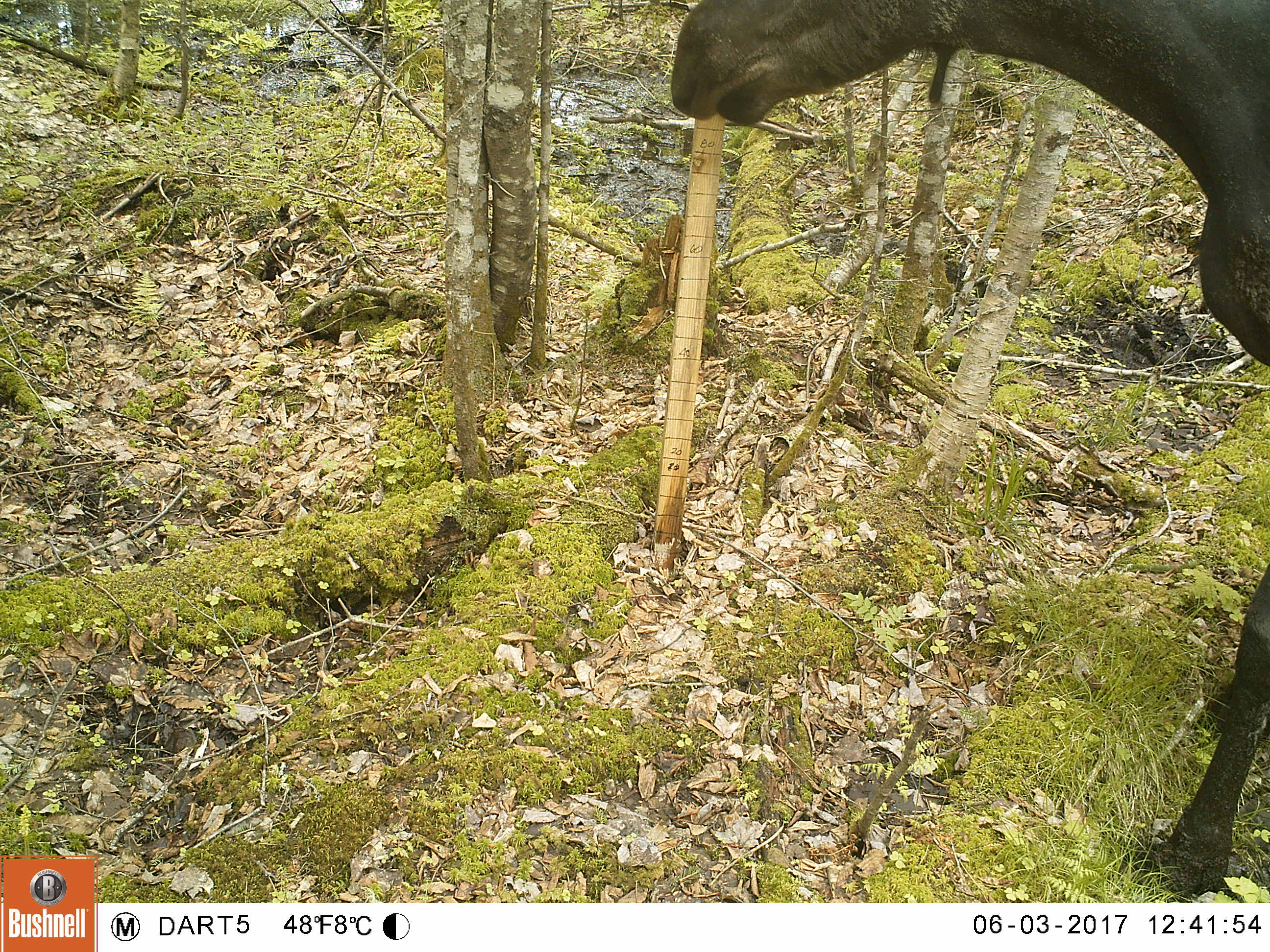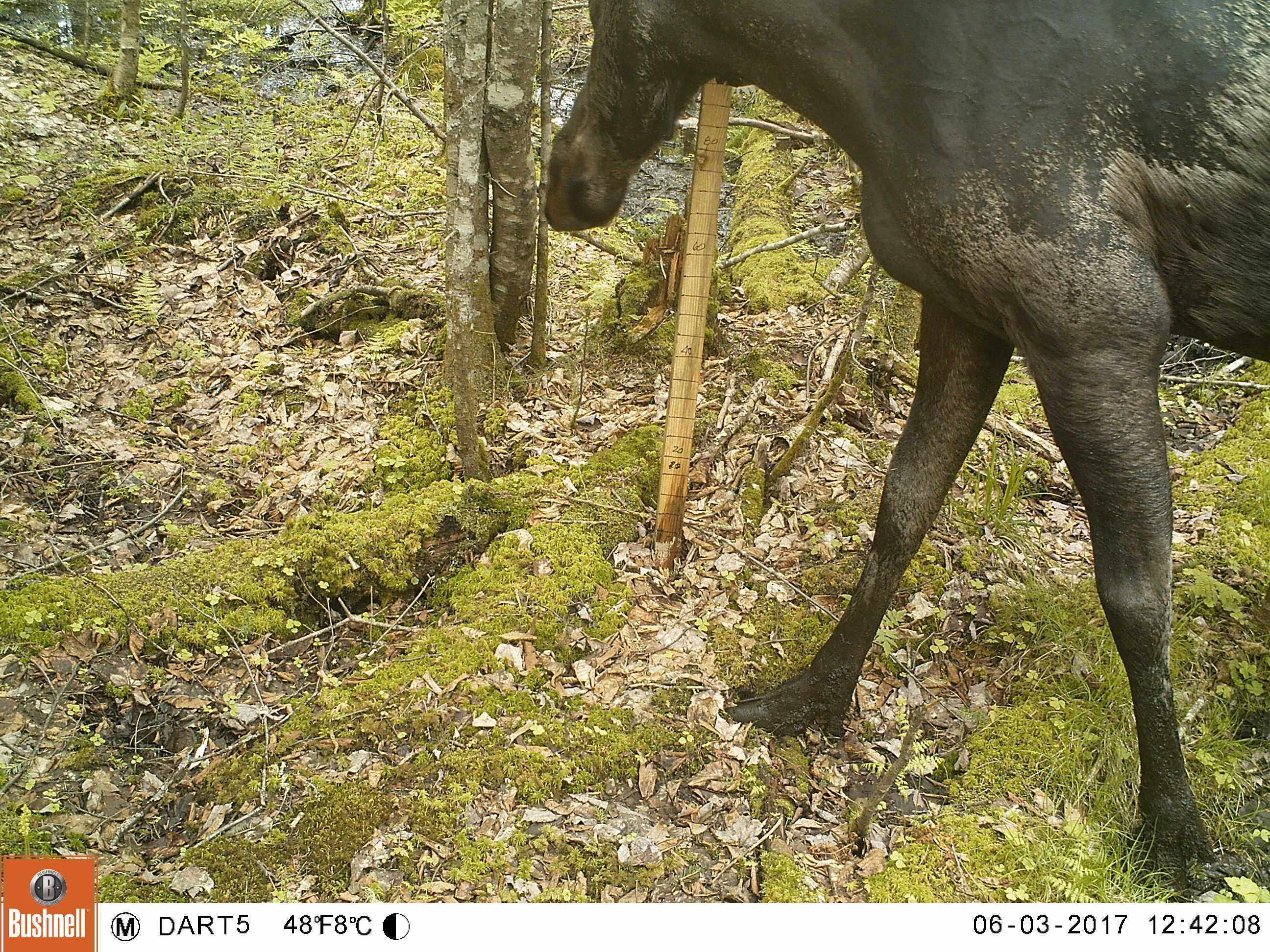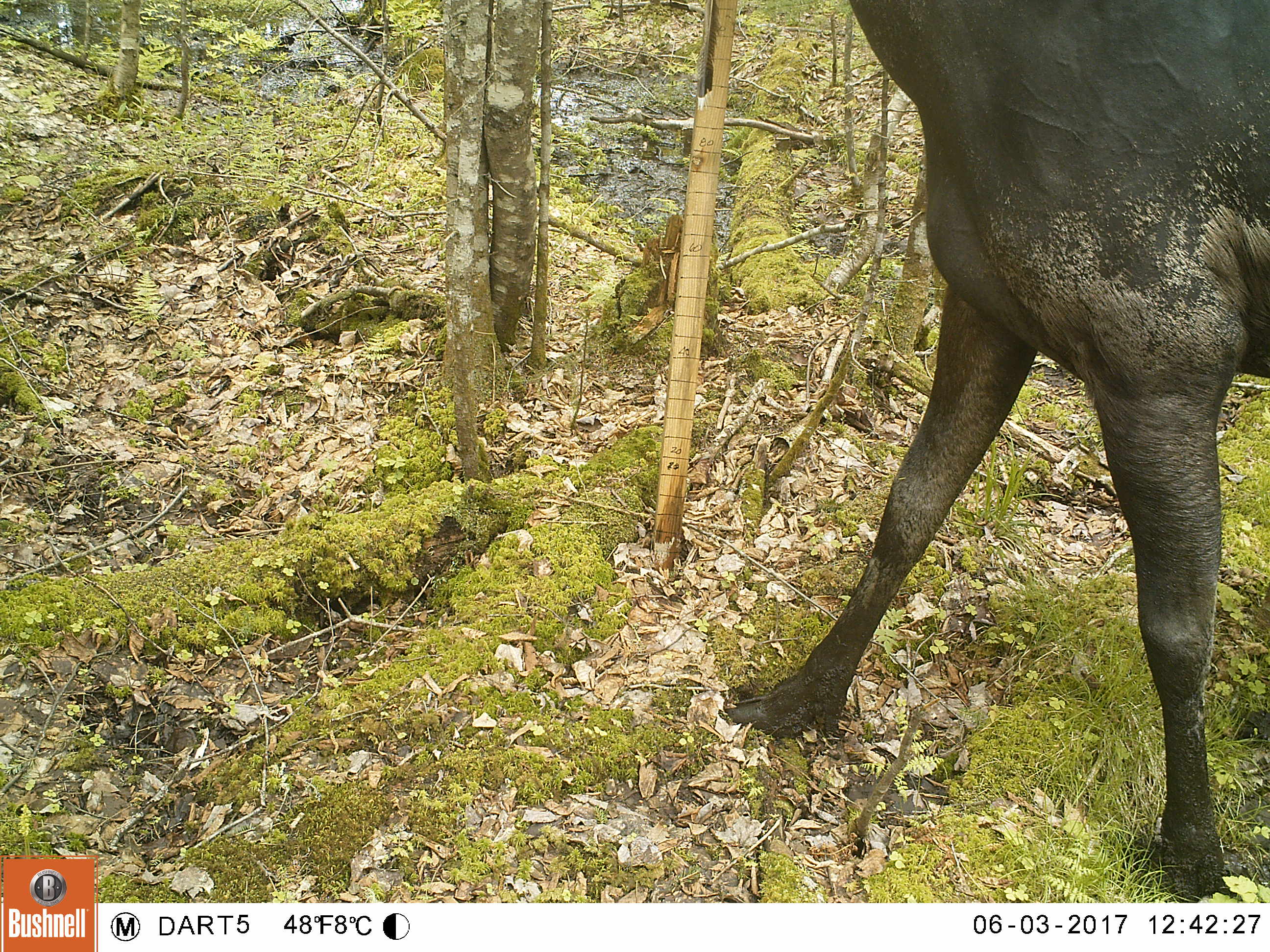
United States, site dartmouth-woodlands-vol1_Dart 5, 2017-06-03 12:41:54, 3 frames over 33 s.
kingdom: Animalia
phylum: Chordata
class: Mammalia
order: Artiodactyla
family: Cervidae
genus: Alces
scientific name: Alces alces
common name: moose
Moose (Alces alces).